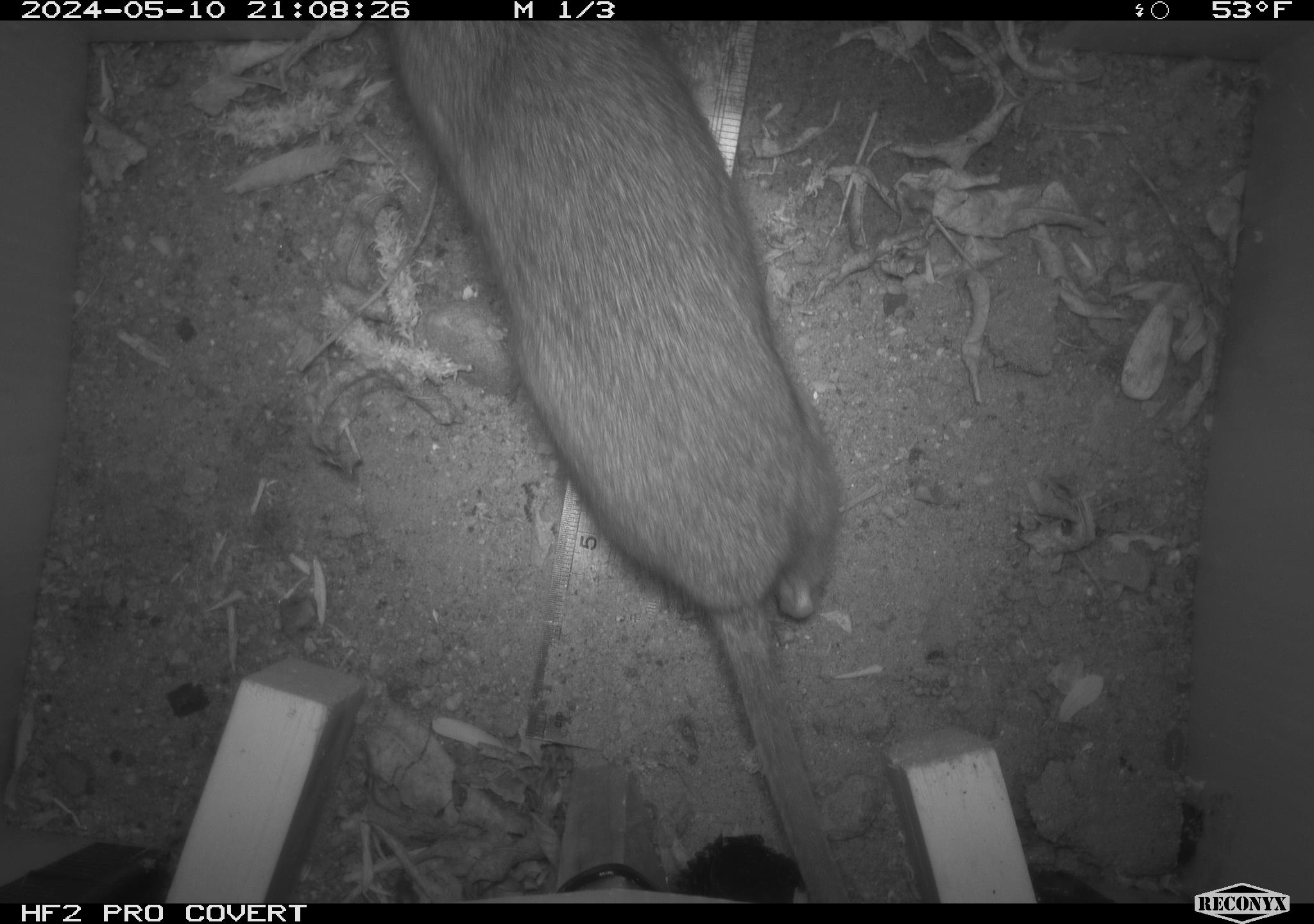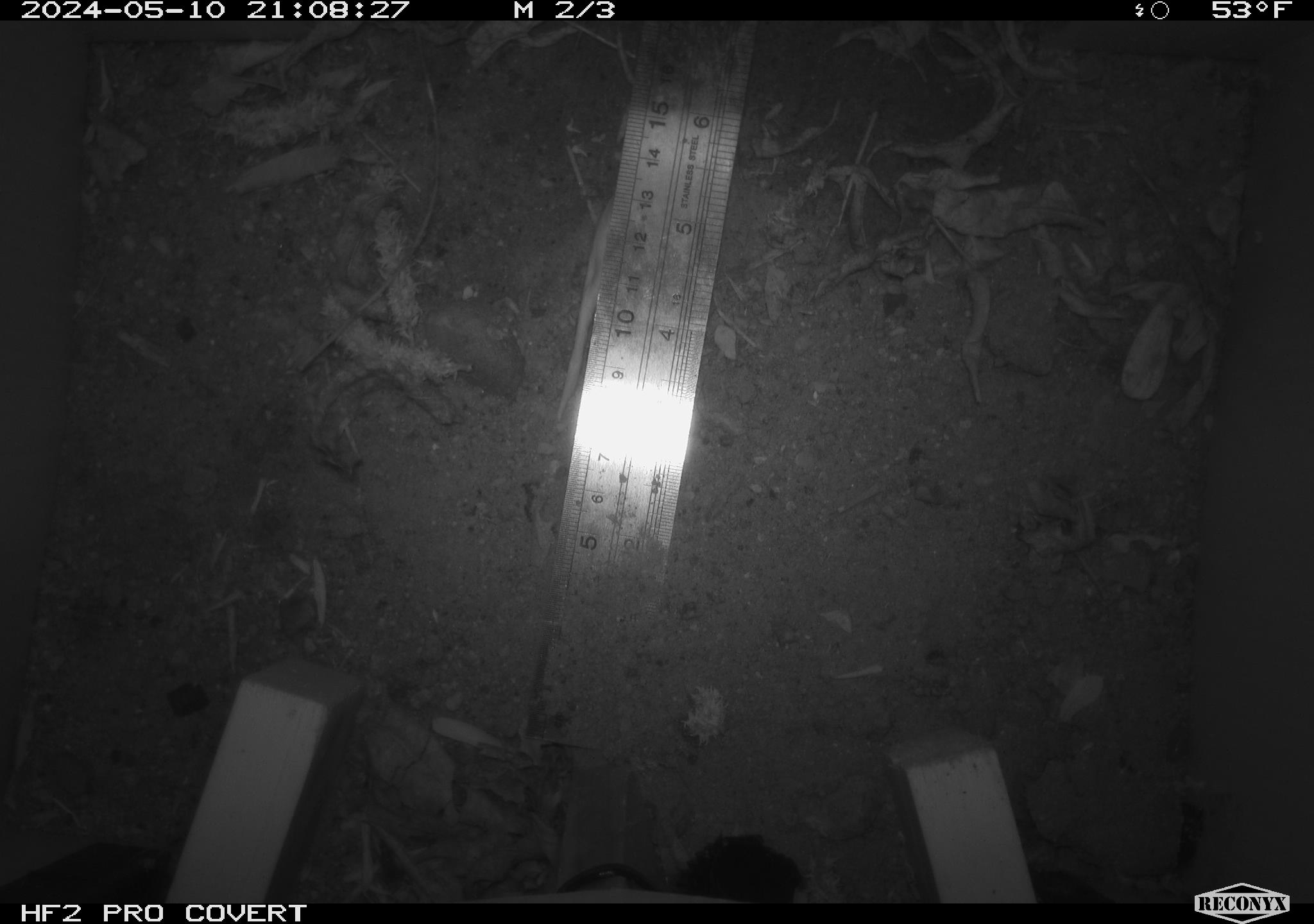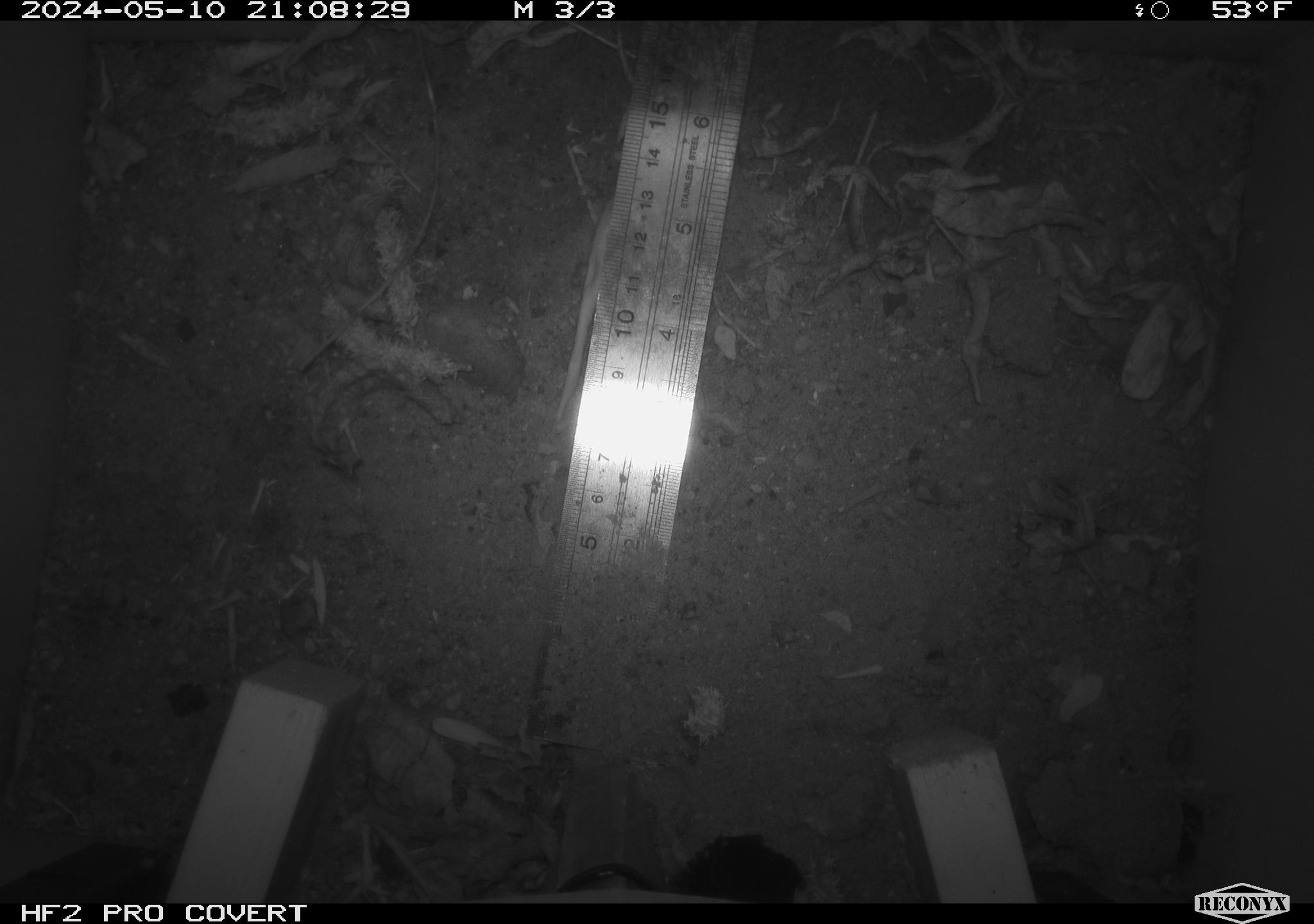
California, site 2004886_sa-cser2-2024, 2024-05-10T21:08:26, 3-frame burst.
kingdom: Animalia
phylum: Chordata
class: Mammalia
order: Rodentia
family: Muridae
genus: Rattus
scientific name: Rattus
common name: rat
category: rattus species